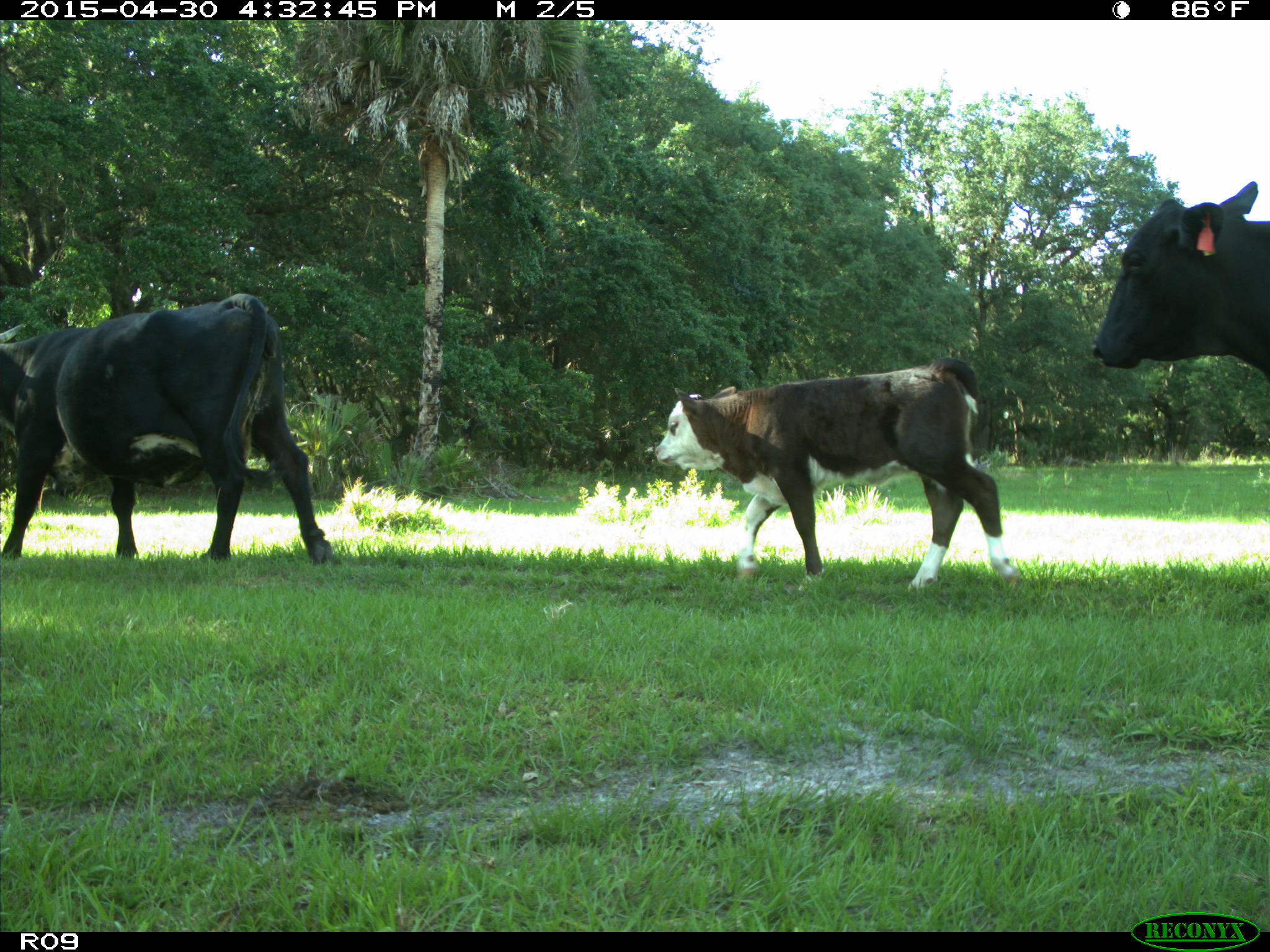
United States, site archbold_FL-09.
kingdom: Animalia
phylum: Chordata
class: Mammalia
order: Artiodactyla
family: Bovidae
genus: Bos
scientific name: Bos taurus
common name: domestic cow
Bos taurus (domestic cow).